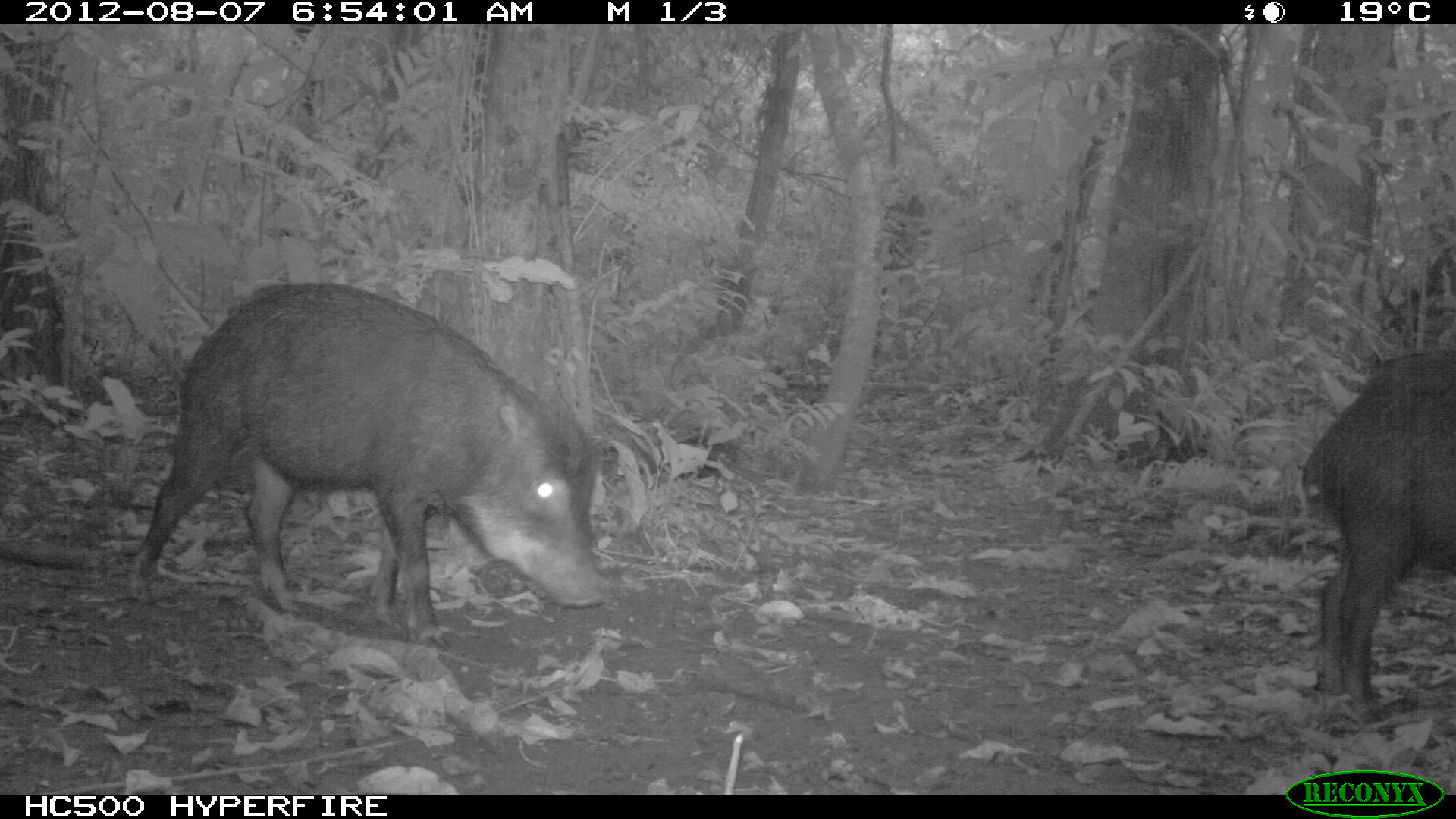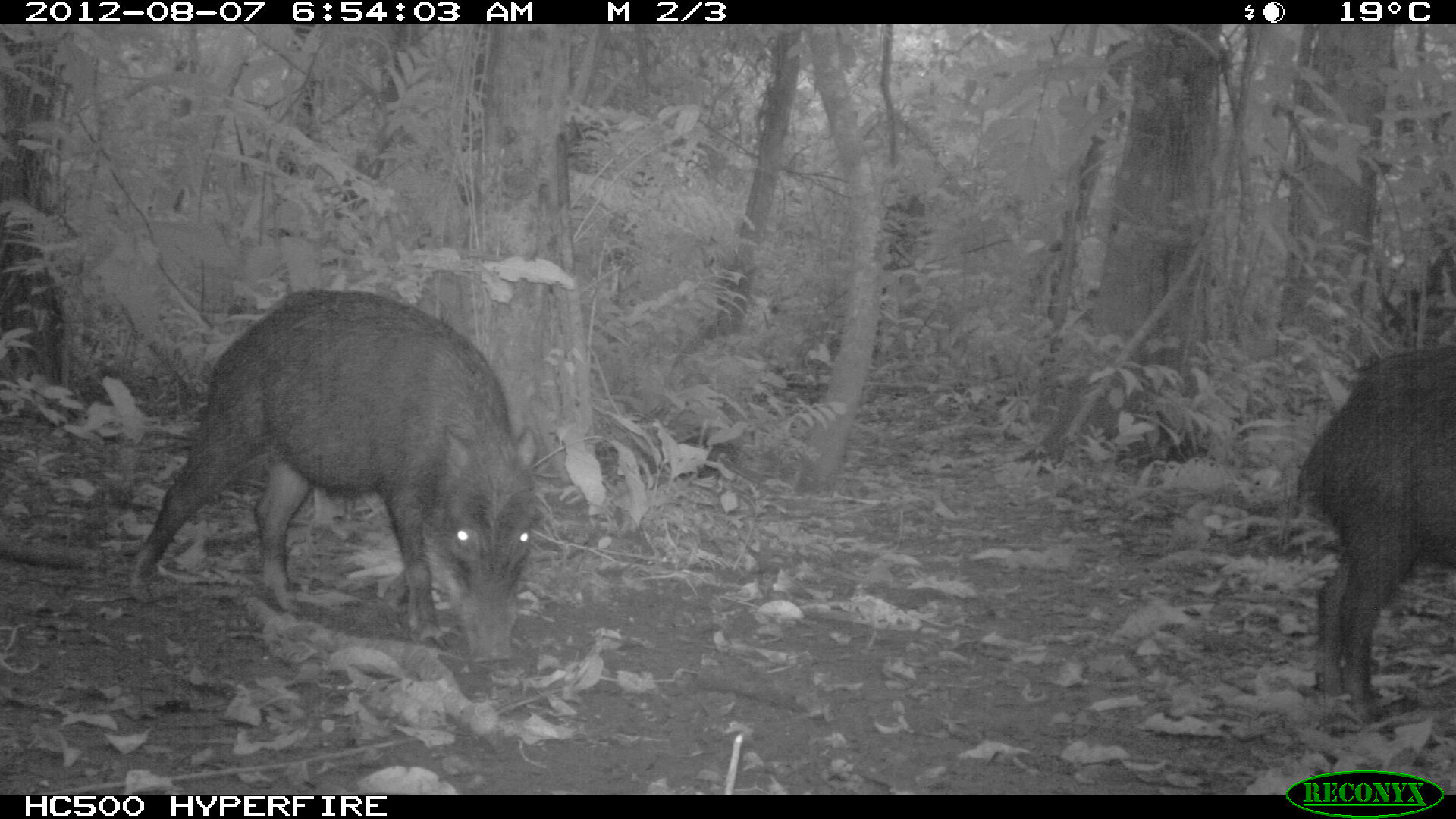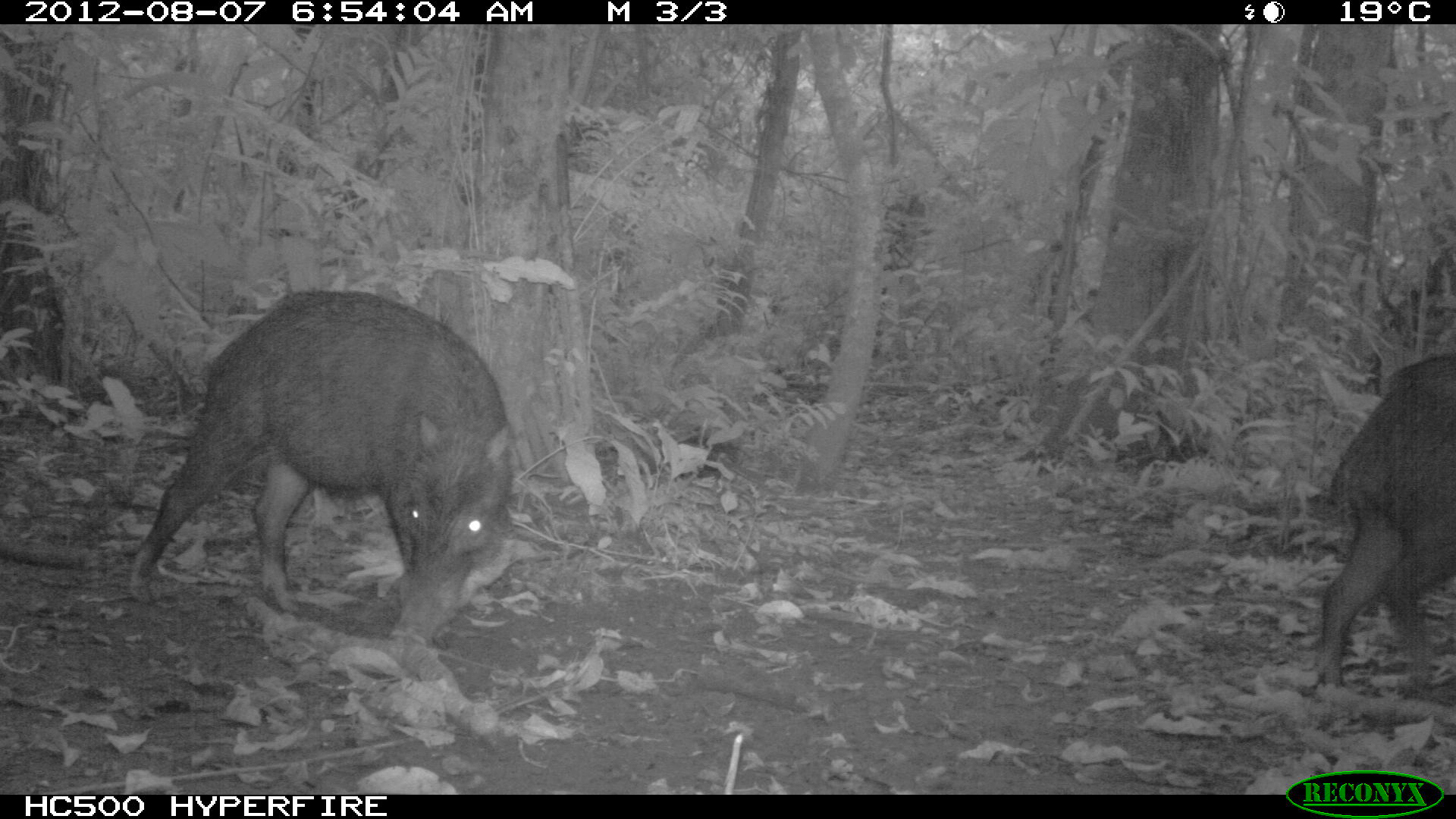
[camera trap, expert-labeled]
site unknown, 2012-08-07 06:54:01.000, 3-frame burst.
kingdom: Animalia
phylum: Chordata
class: Mammalia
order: Artiodactyla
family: Tayassuidae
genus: Tayassu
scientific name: Tayassu pecari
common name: white-lipped peccary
Tayassu pecari (white-lipped peccary).